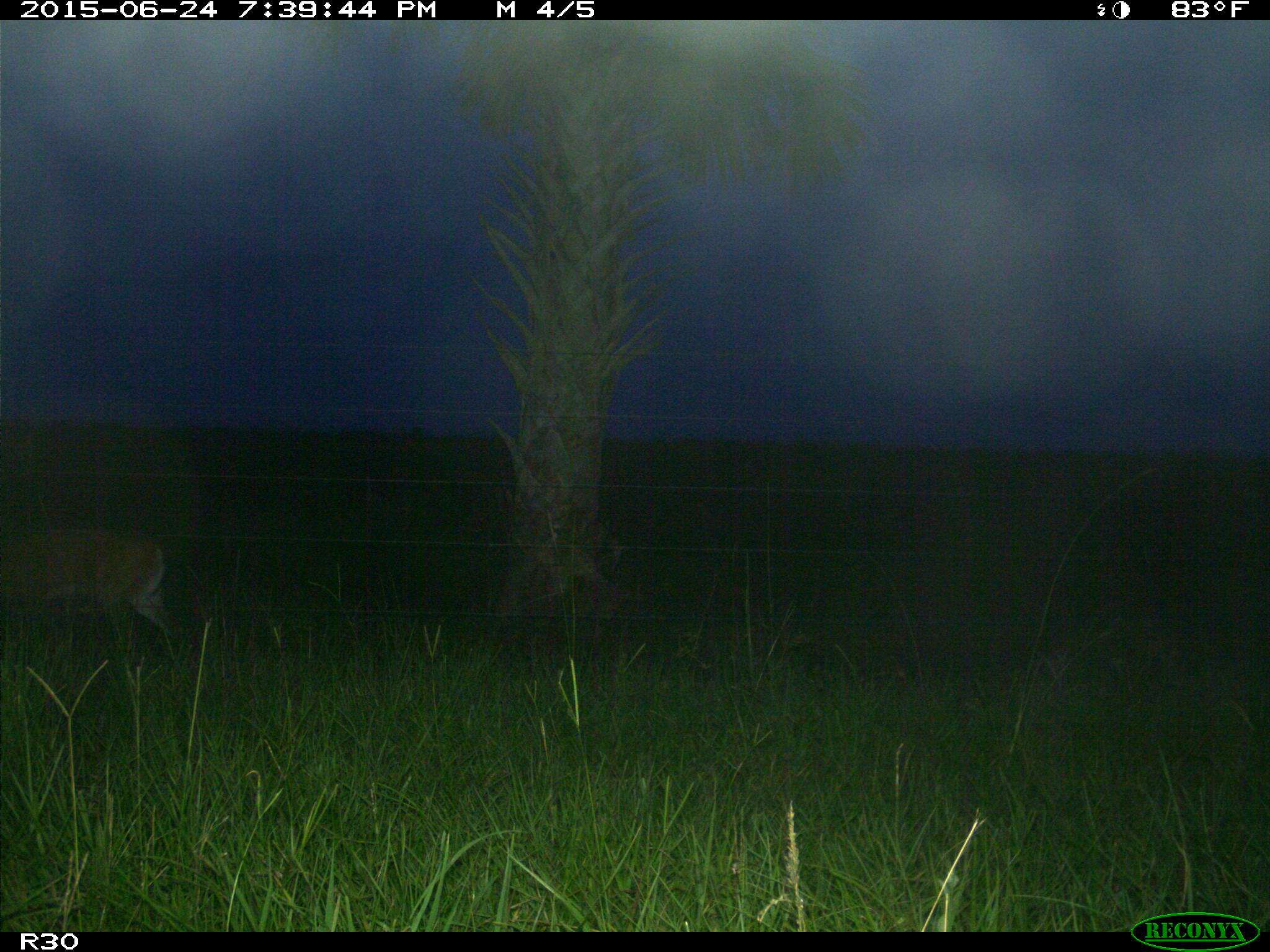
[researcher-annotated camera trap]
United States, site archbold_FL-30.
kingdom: Animalia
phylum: Chordata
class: Mammalia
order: Artiodactyla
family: Cervidae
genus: Odocoileus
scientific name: Odocoileus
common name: deer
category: unidentified deer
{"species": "unidentified deer (deer) (Odocoileus)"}